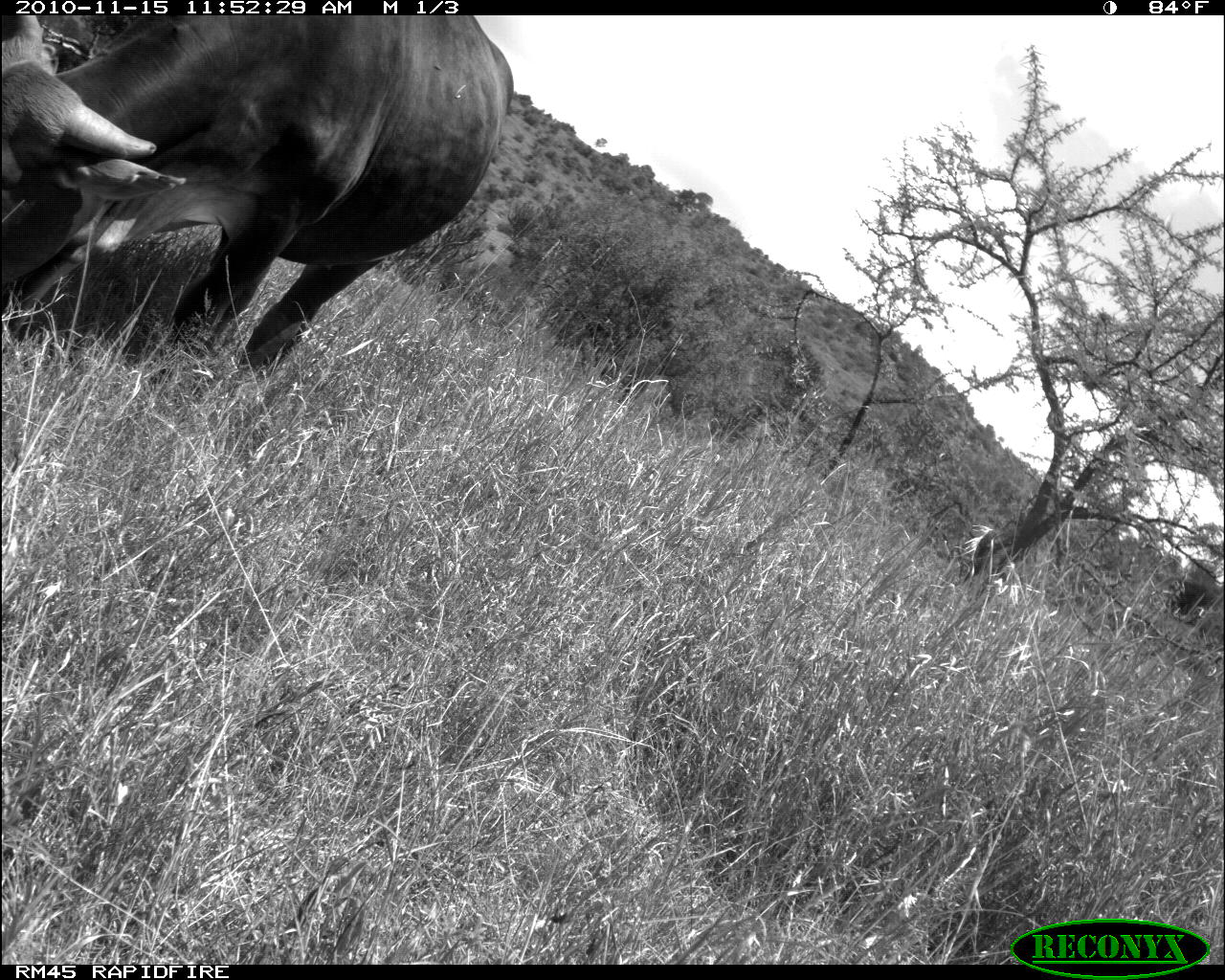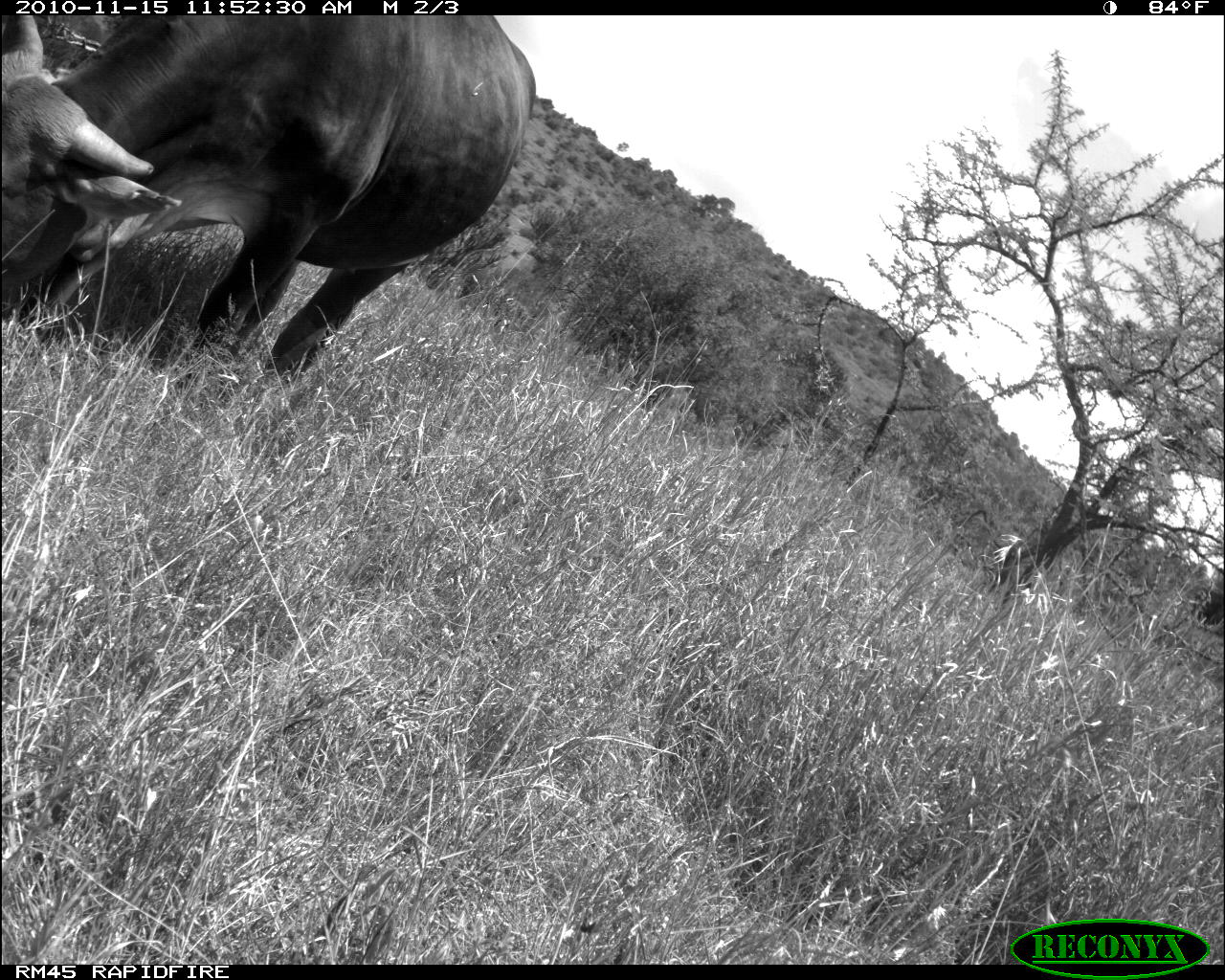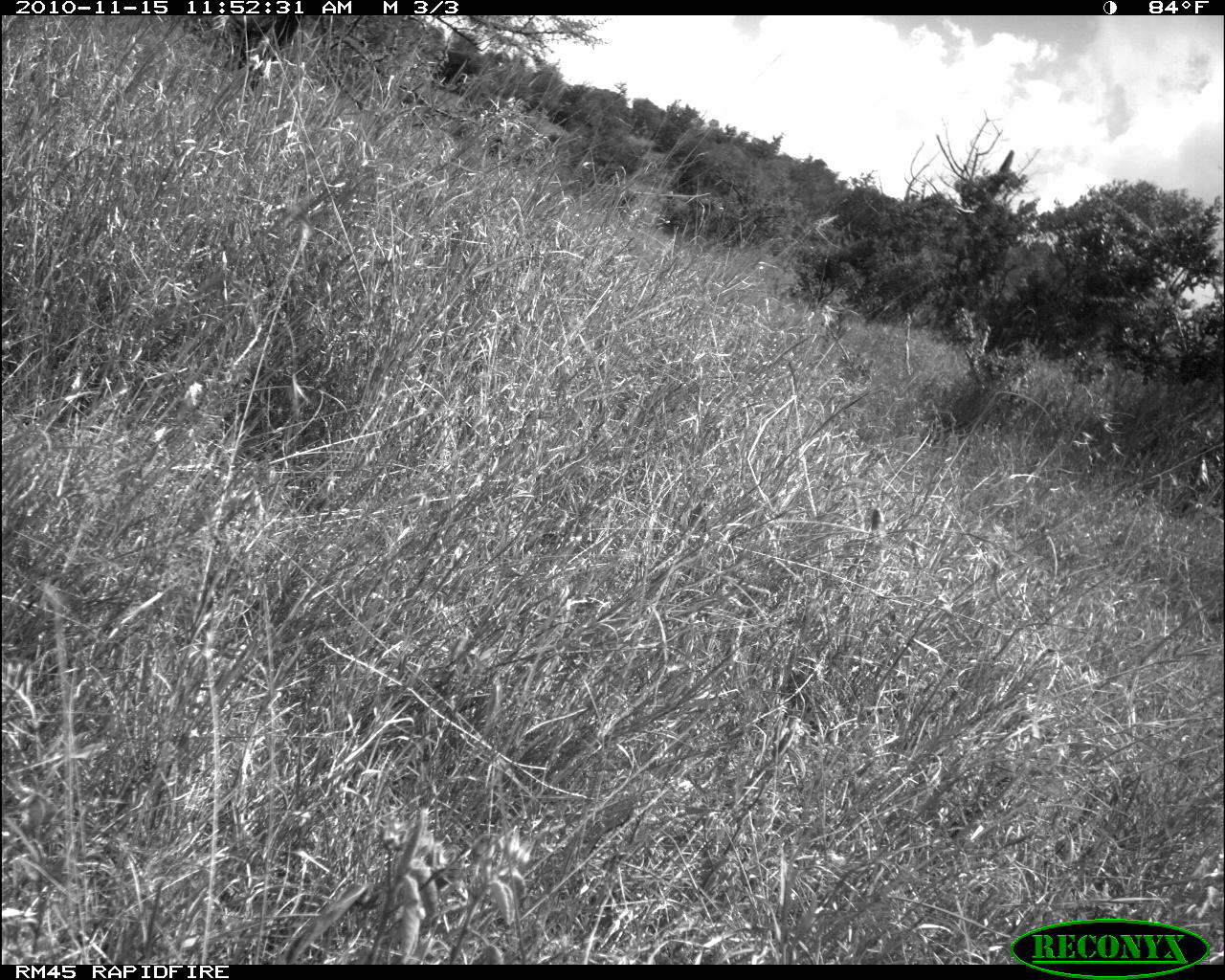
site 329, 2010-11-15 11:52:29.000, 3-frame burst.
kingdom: Animalia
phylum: Chordata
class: Mammalia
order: Artiodactyla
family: Bovidae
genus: Bos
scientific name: Bos taurus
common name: domestic cattle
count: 1